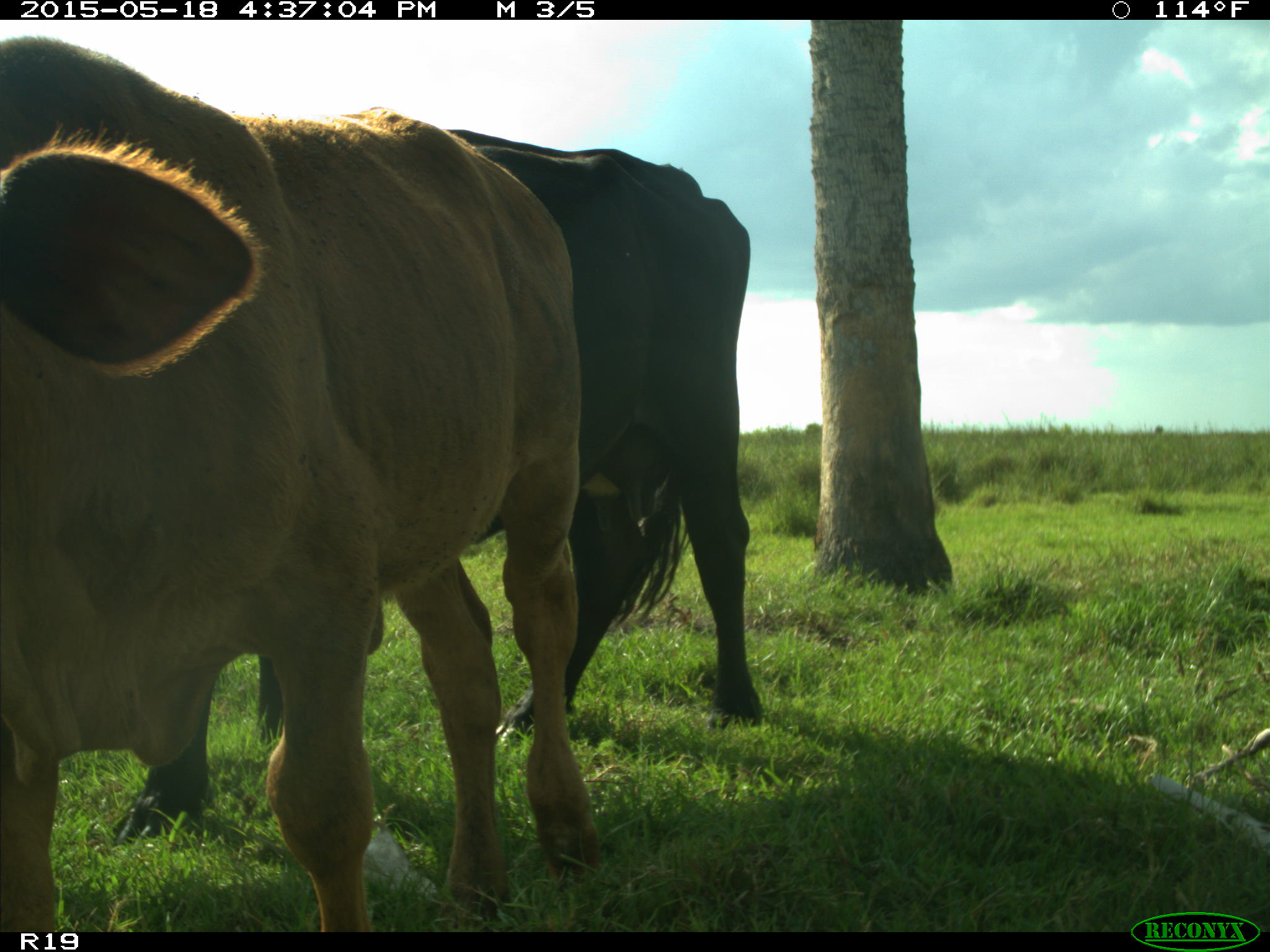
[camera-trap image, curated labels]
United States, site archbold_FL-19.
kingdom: Animalia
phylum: Chordata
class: Mammalia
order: Artiodactyla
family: Bovidae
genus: Bos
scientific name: Bos taurus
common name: domestic cow